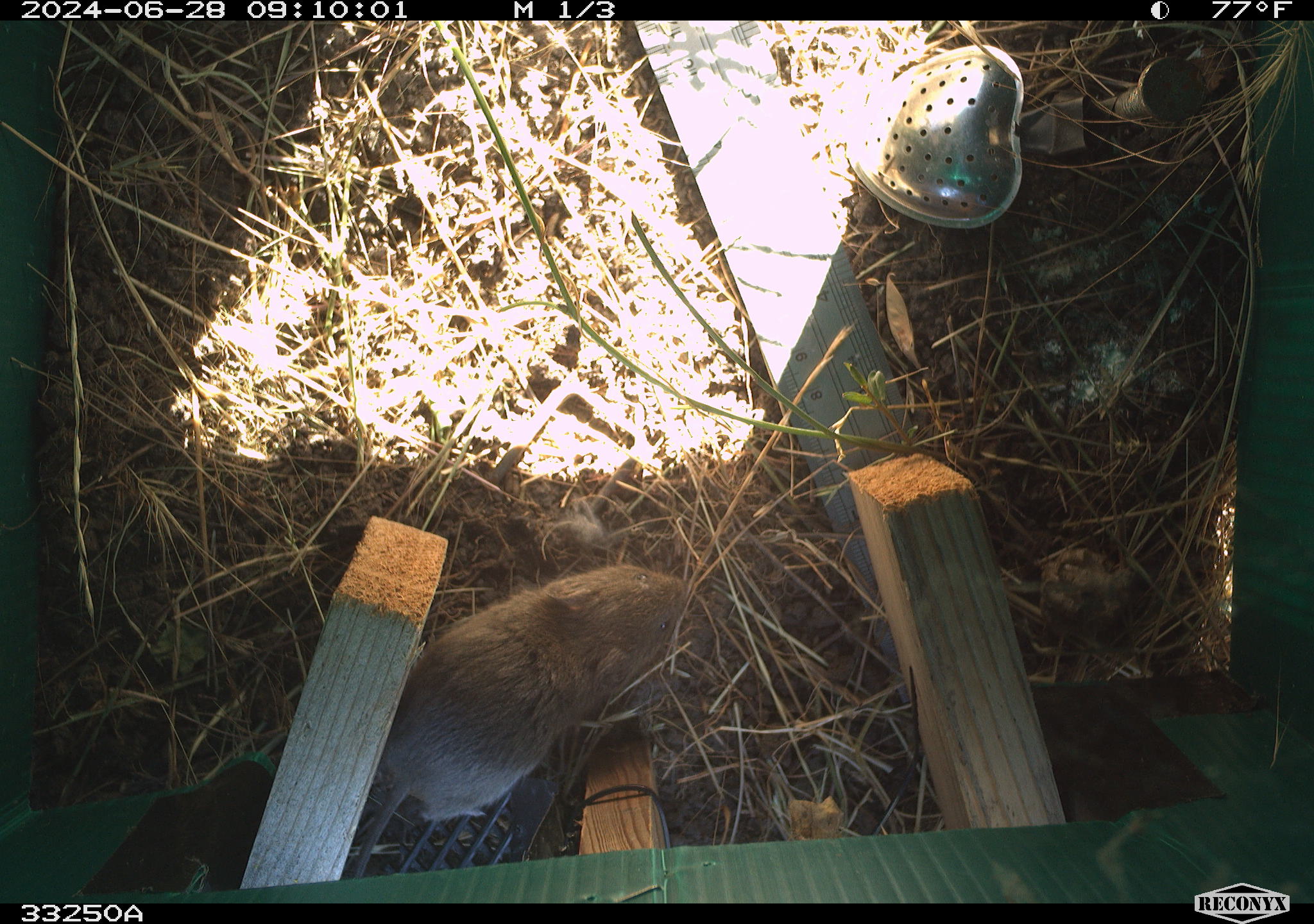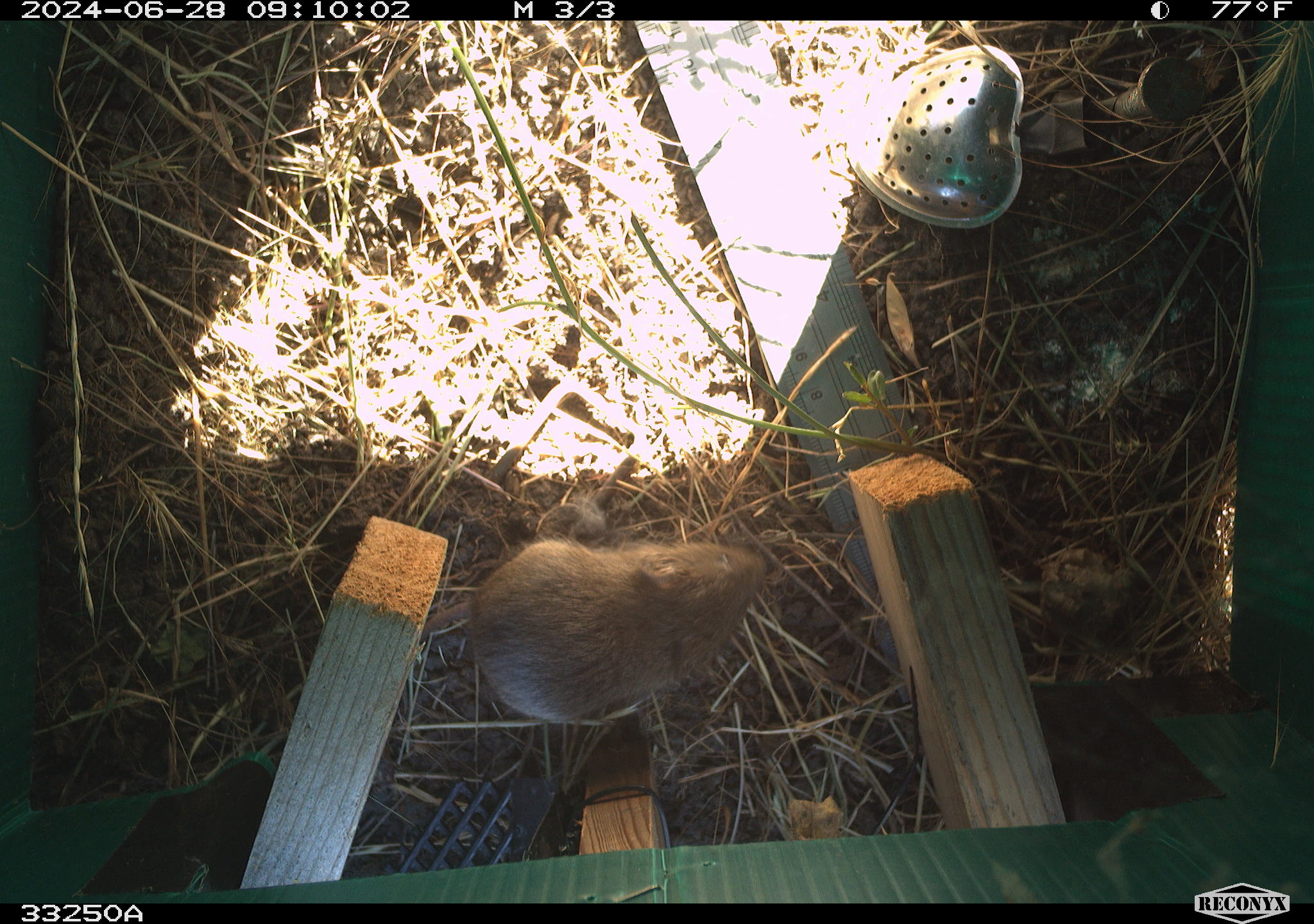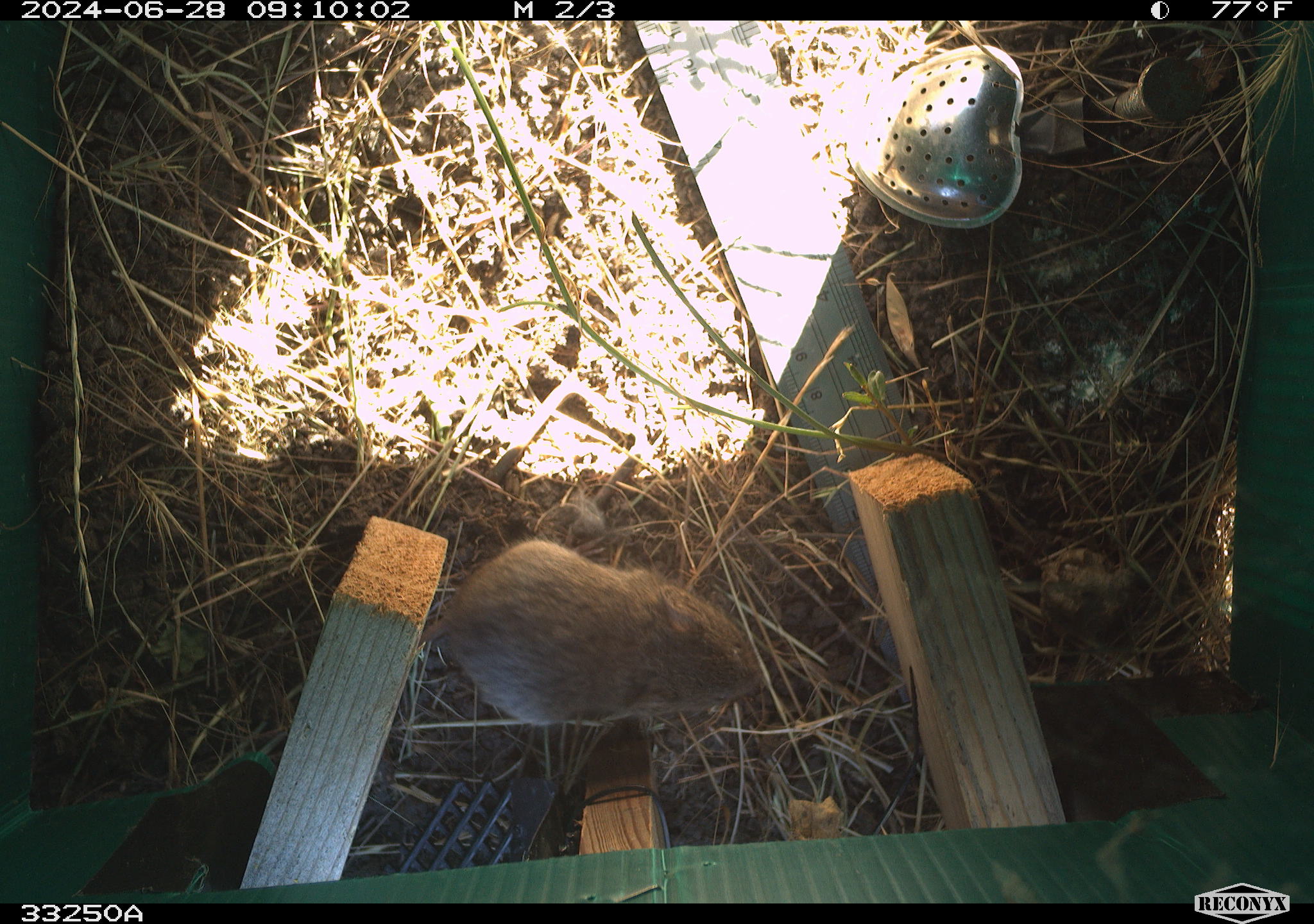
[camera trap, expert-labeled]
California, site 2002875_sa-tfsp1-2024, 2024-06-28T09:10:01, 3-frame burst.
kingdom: Animalia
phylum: Chordata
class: Mammalia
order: Rodentia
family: Cricetidae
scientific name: Arvicolinae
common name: voles, lemmings, and muskrats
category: arvicolinae subfamily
Arvicolinae subfamily (voles, lemmings, and muskrats) (Arvicolinae).